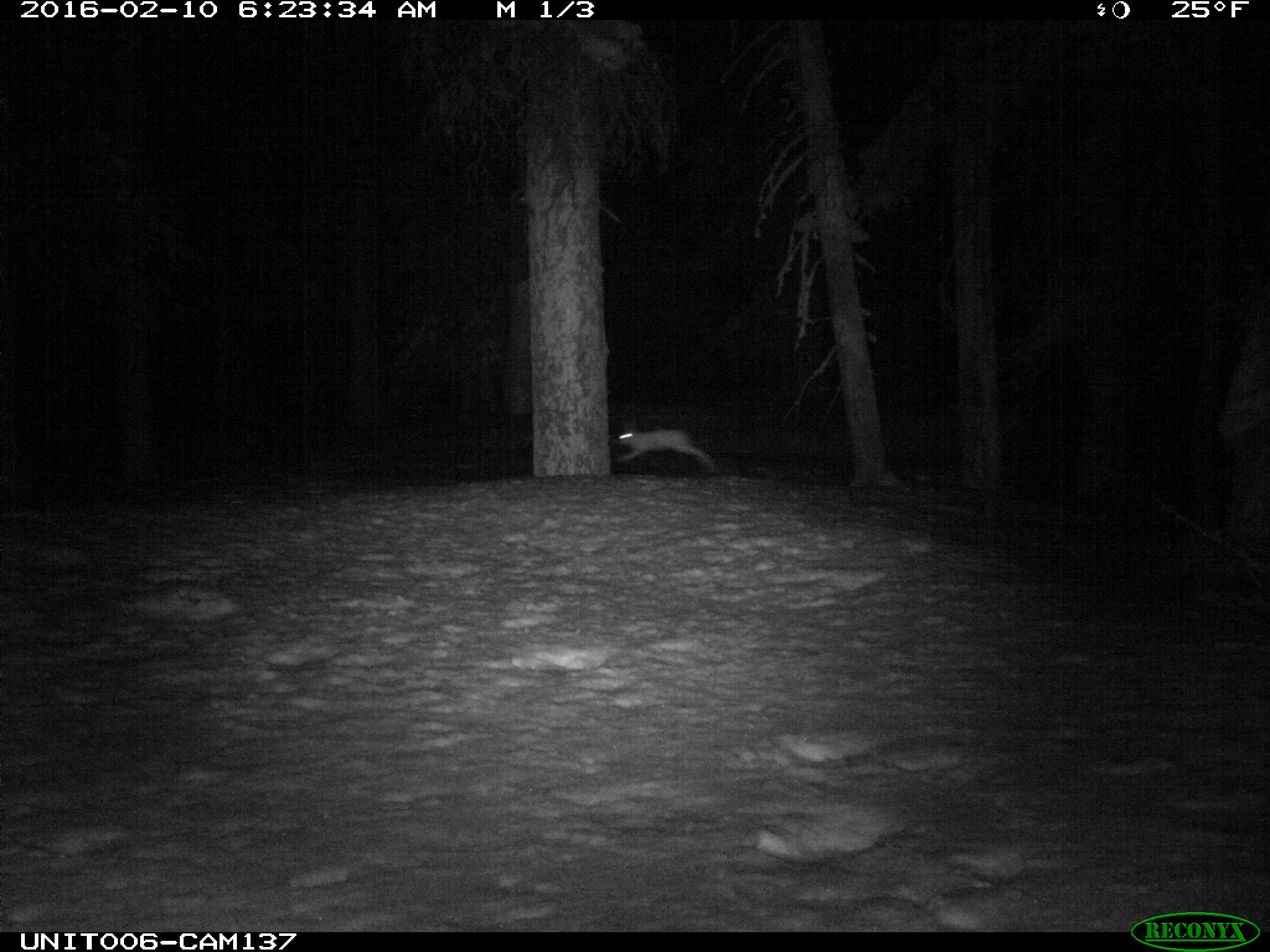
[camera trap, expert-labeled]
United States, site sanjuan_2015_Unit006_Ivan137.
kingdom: Animalia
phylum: Chordata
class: Mammalia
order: Lagomorpha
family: Leporidae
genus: Lepus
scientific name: Lepus americanus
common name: snowshoe hare